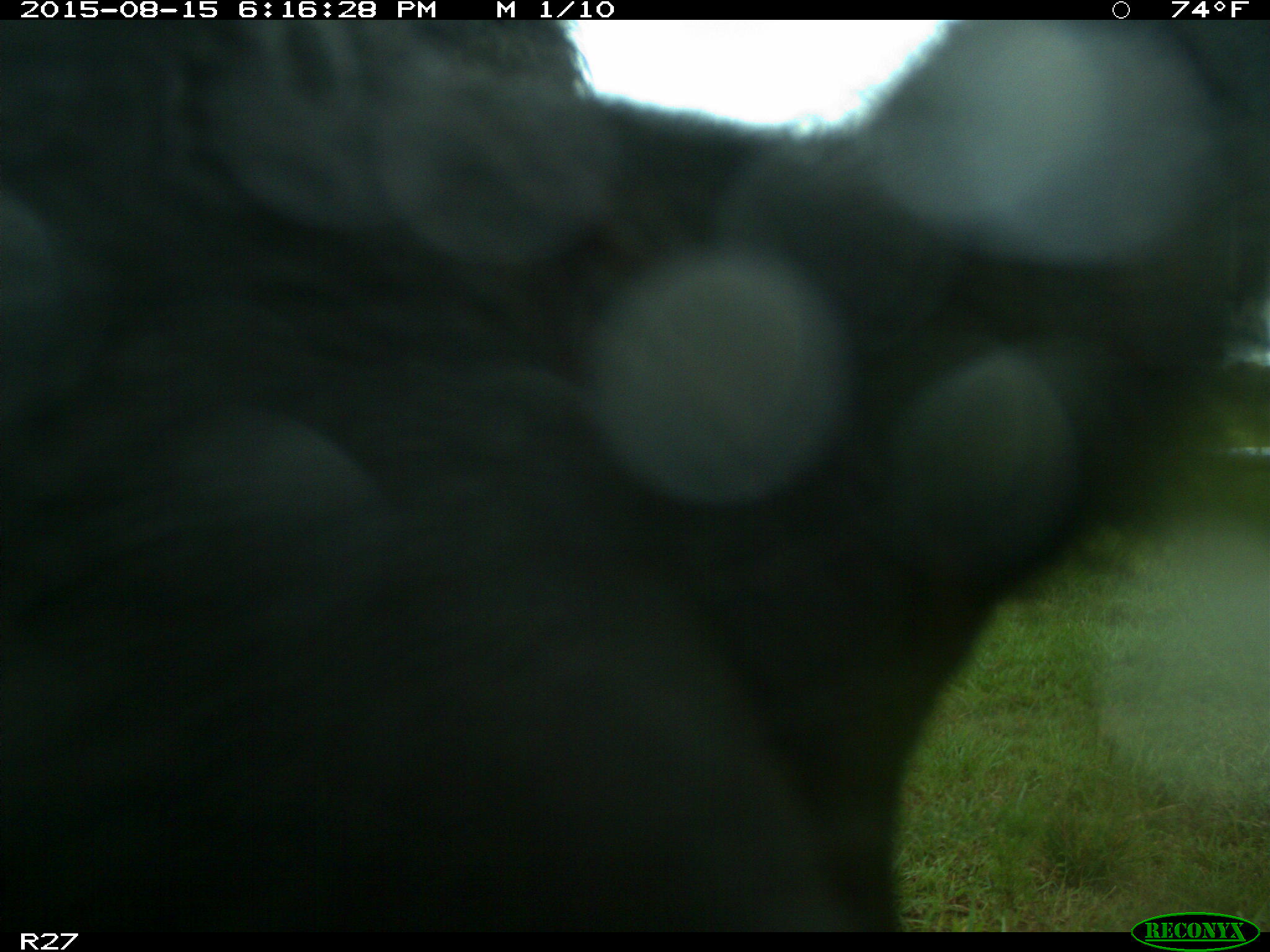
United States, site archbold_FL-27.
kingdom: Animalia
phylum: Chordata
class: Mammalia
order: Artiodactyla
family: Bovidae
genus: Bos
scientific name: Bos taurus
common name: domestic cow